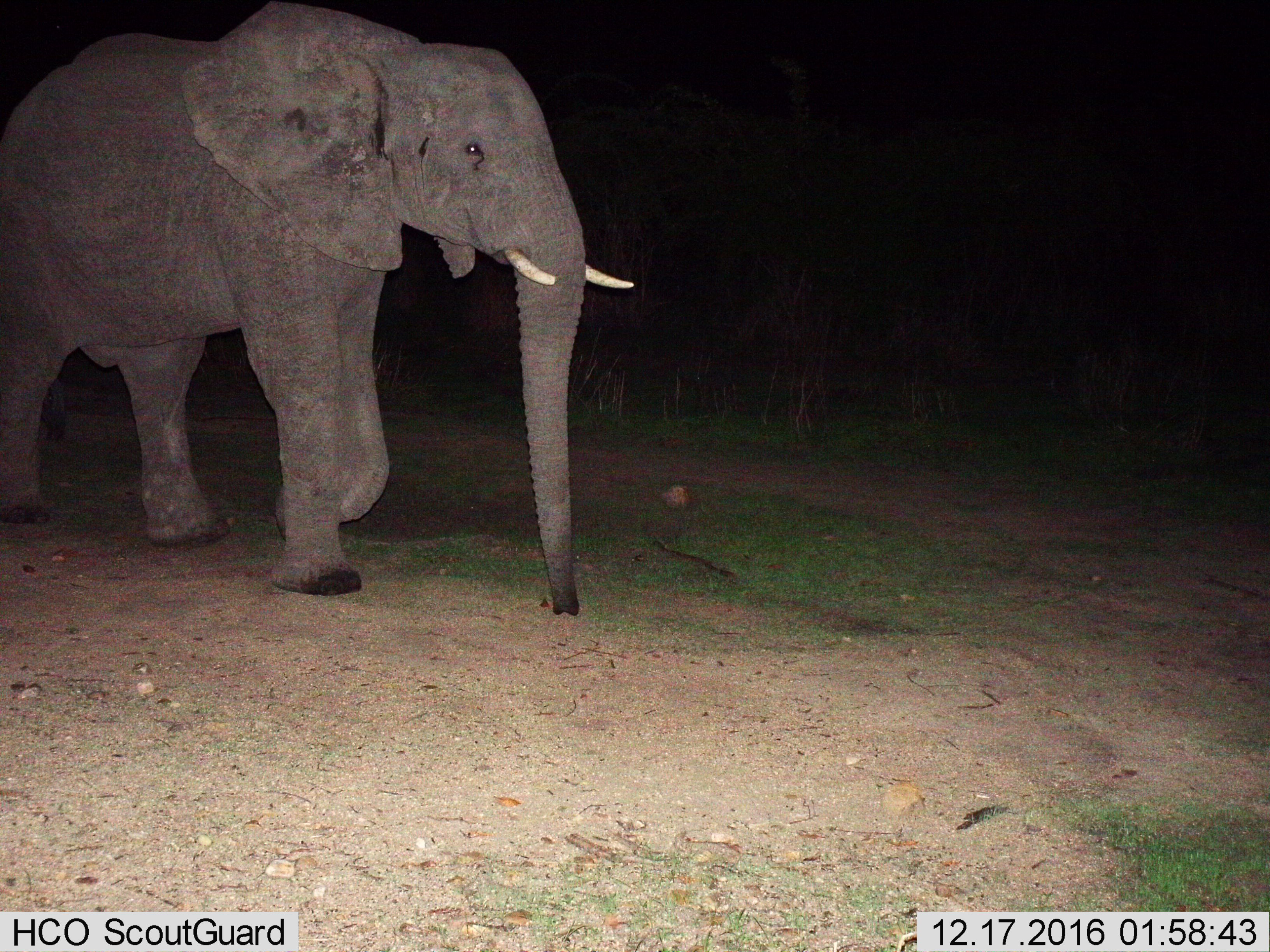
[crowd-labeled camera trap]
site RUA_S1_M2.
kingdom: Animalia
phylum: Chordata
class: Mammalia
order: Proboscidea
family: Elephantidae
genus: Loxodonta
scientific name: Loxodonta africana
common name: african bush elephant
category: elephant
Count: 1.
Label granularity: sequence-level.